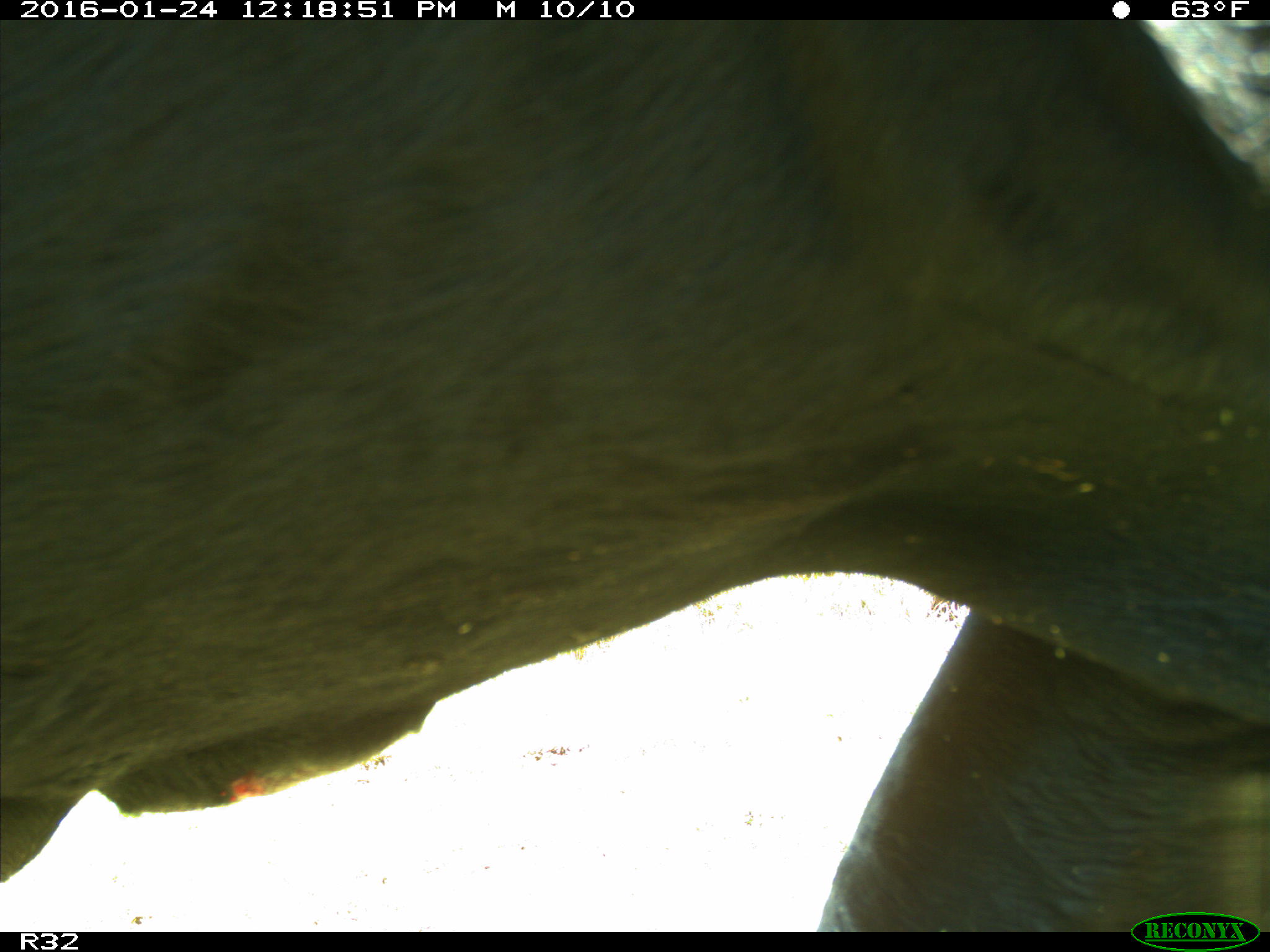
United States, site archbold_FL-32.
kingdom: Animalia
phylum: Chordata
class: Mammalia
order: Artiodactyla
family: Bovidae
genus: Bos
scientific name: Bos taurus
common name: domestic cow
Bos taurus (domestic cow).